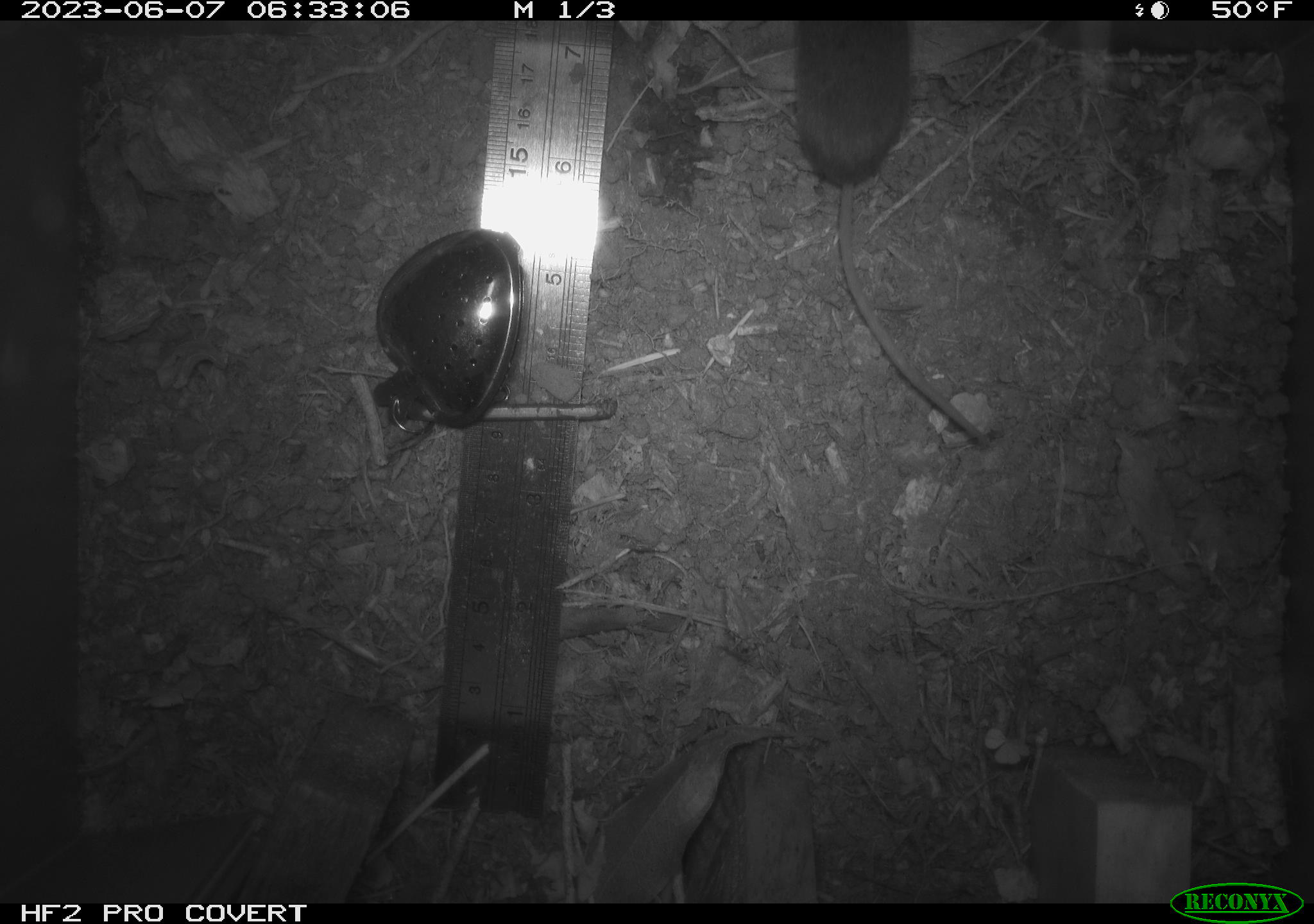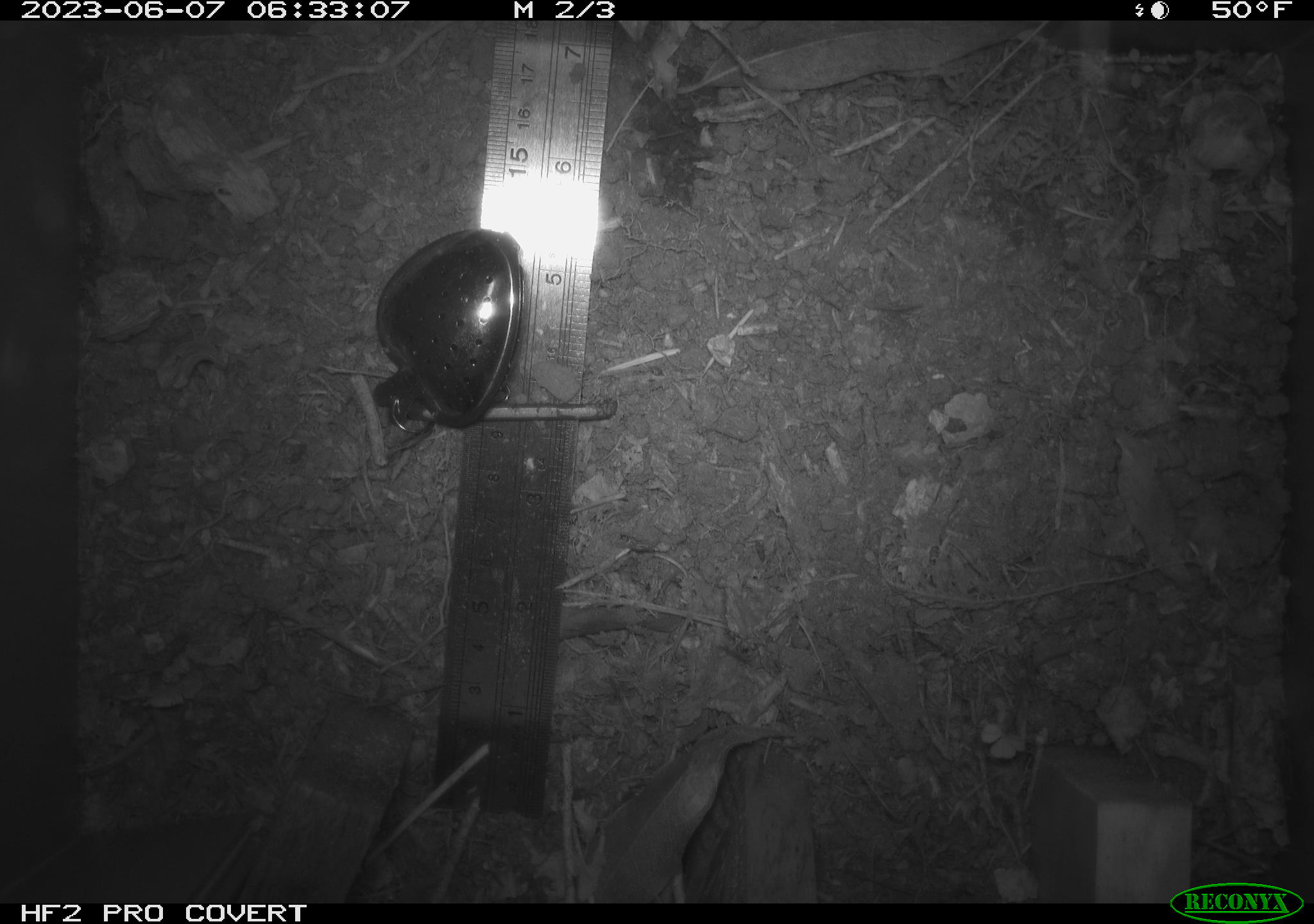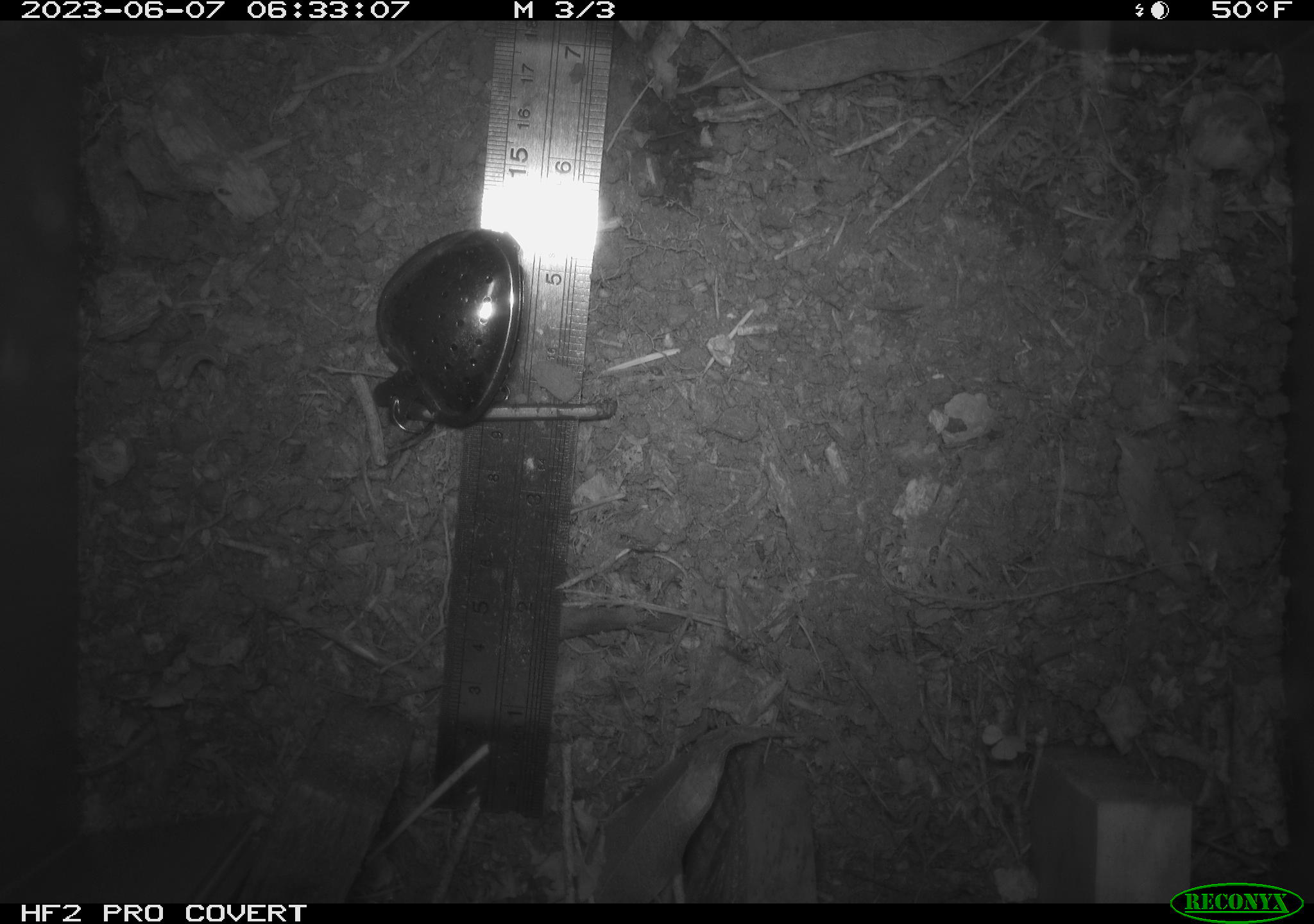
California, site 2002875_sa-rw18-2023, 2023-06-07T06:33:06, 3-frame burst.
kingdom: Animalia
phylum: Chordata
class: Mammalia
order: Eulipotyphla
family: Soricidae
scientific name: Soricidae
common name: shrews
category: soricidae family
Soricidae family (shrews) (Soricidae).